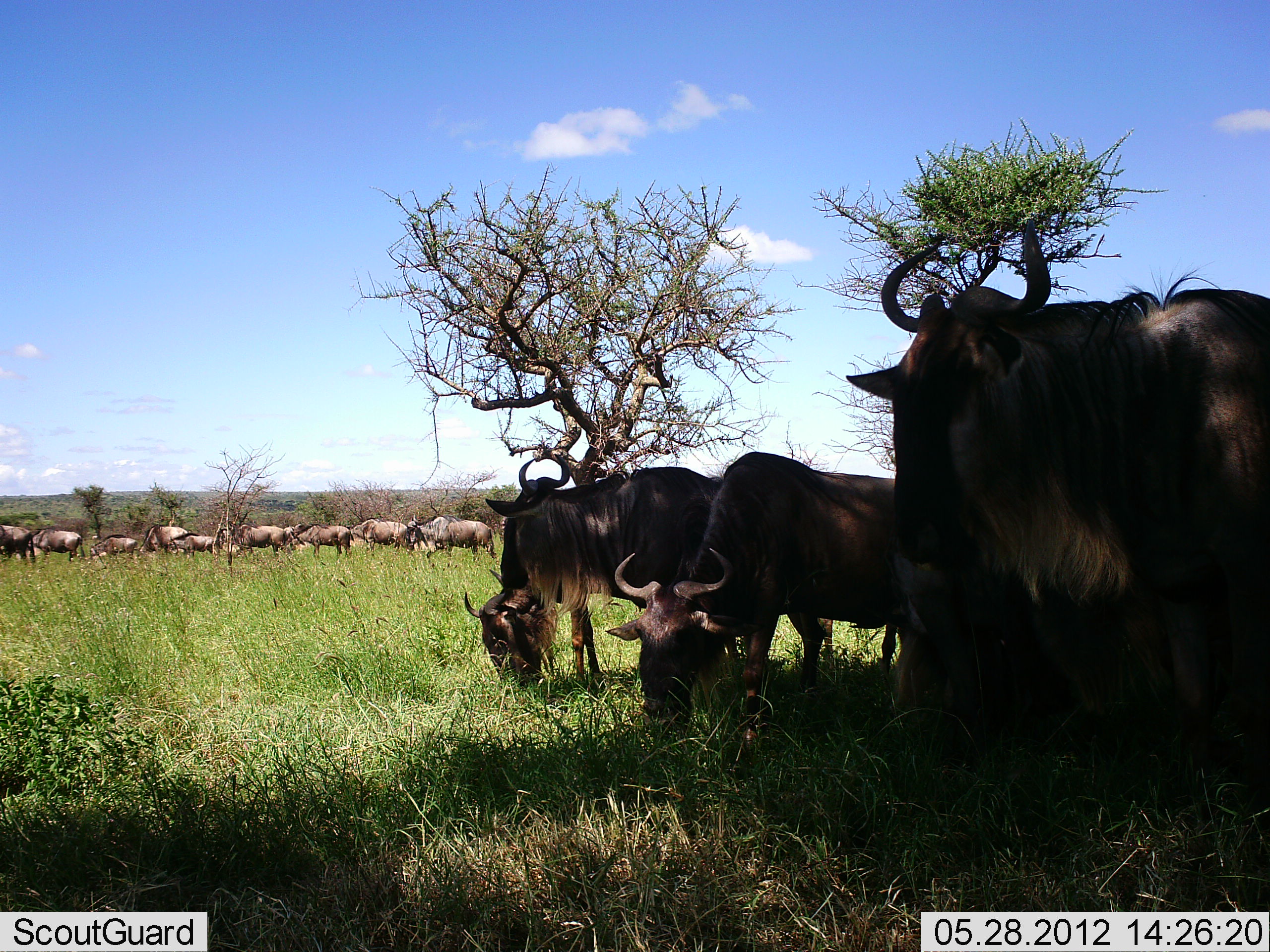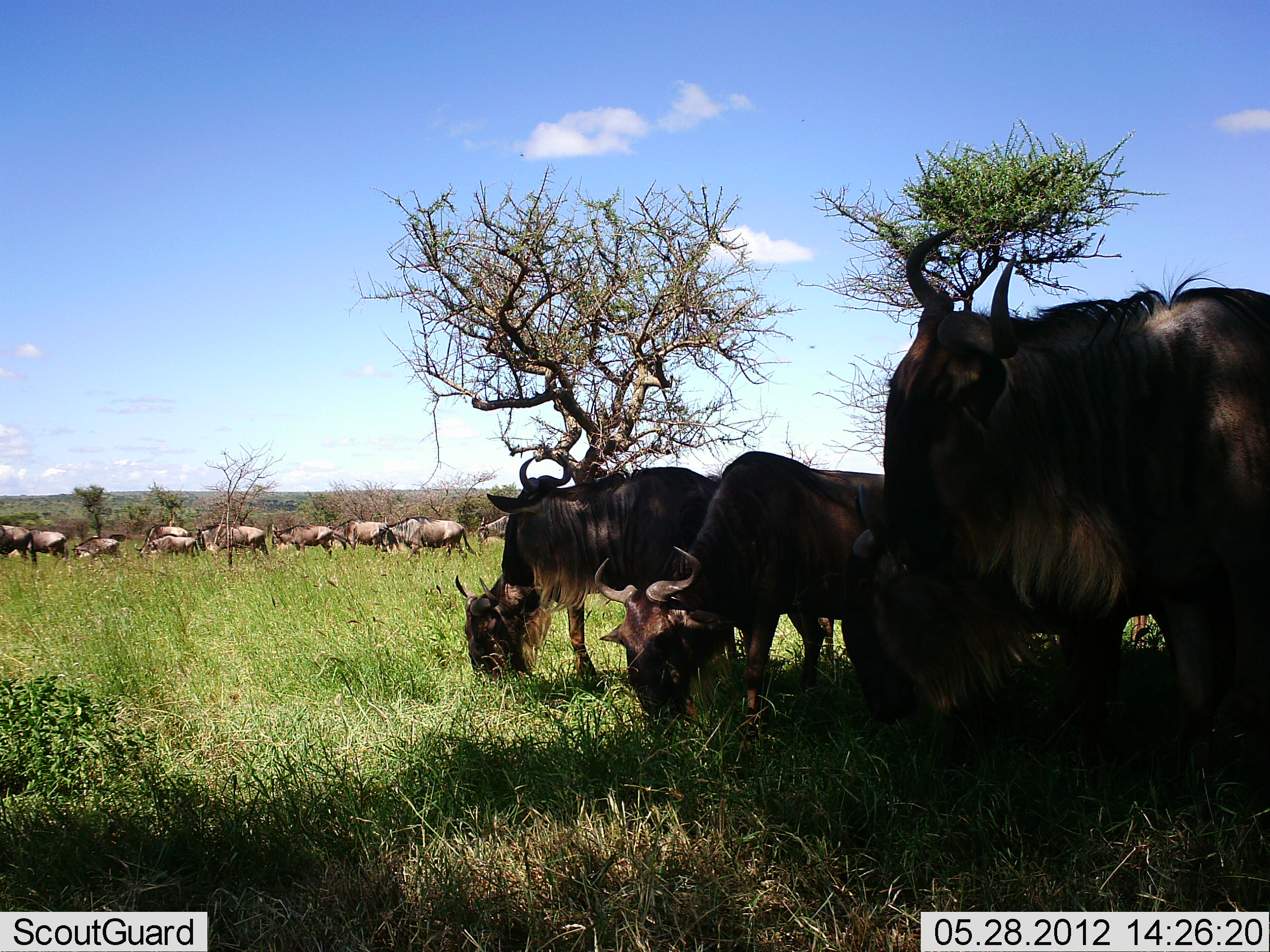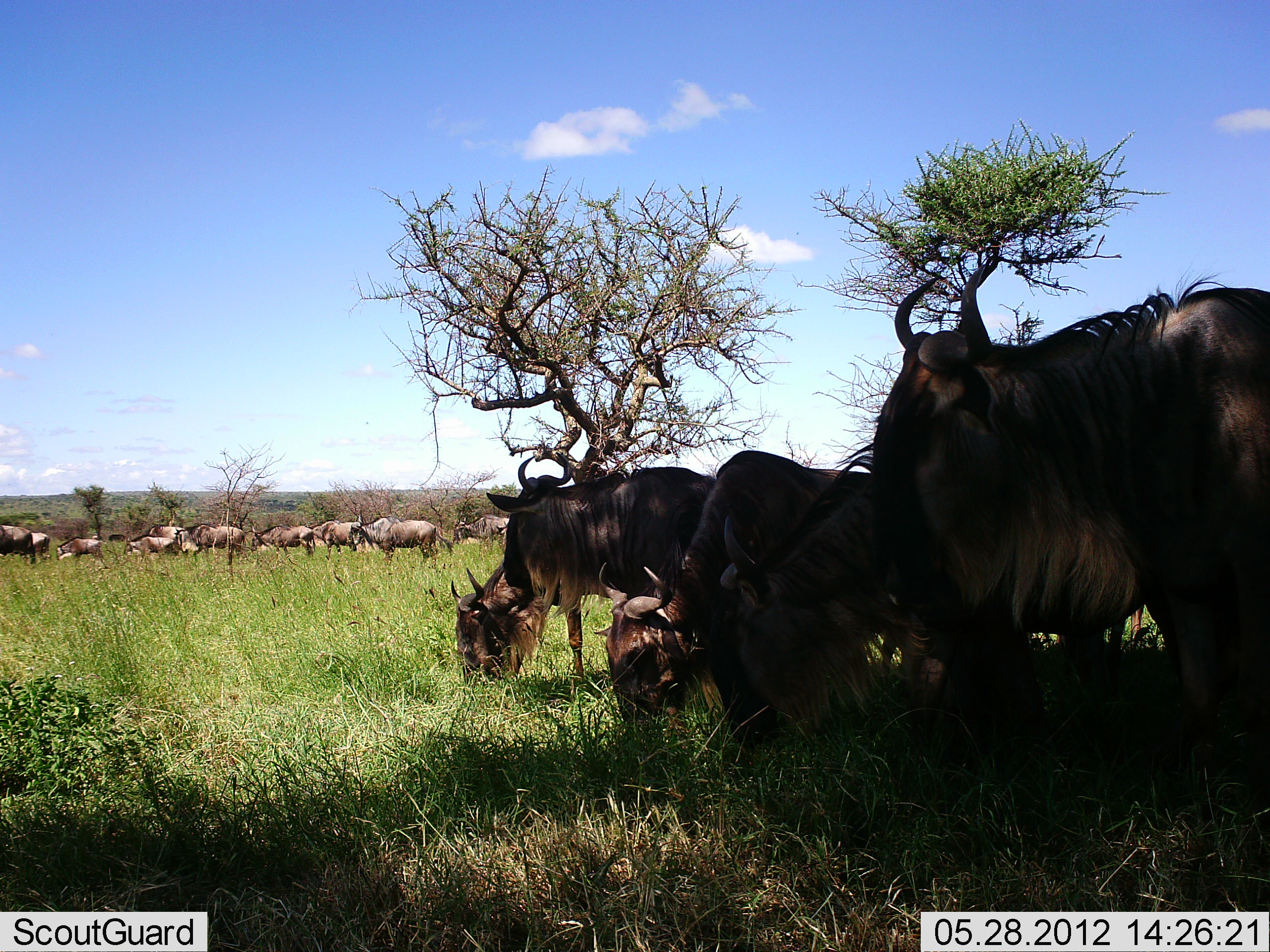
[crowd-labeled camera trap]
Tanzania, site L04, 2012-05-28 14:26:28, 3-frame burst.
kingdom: Animalia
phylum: Chordata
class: Mammalia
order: Artiodactyla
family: Bovidae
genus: Connochaetes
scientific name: Connochaetes taurinus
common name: blue wildebeest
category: wildebeest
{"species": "wildebeest (blue wildebeest) (Connochaetes taurinus)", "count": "11-50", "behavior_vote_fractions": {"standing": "50%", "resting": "10%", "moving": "60%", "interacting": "0%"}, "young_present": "0%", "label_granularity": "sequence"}